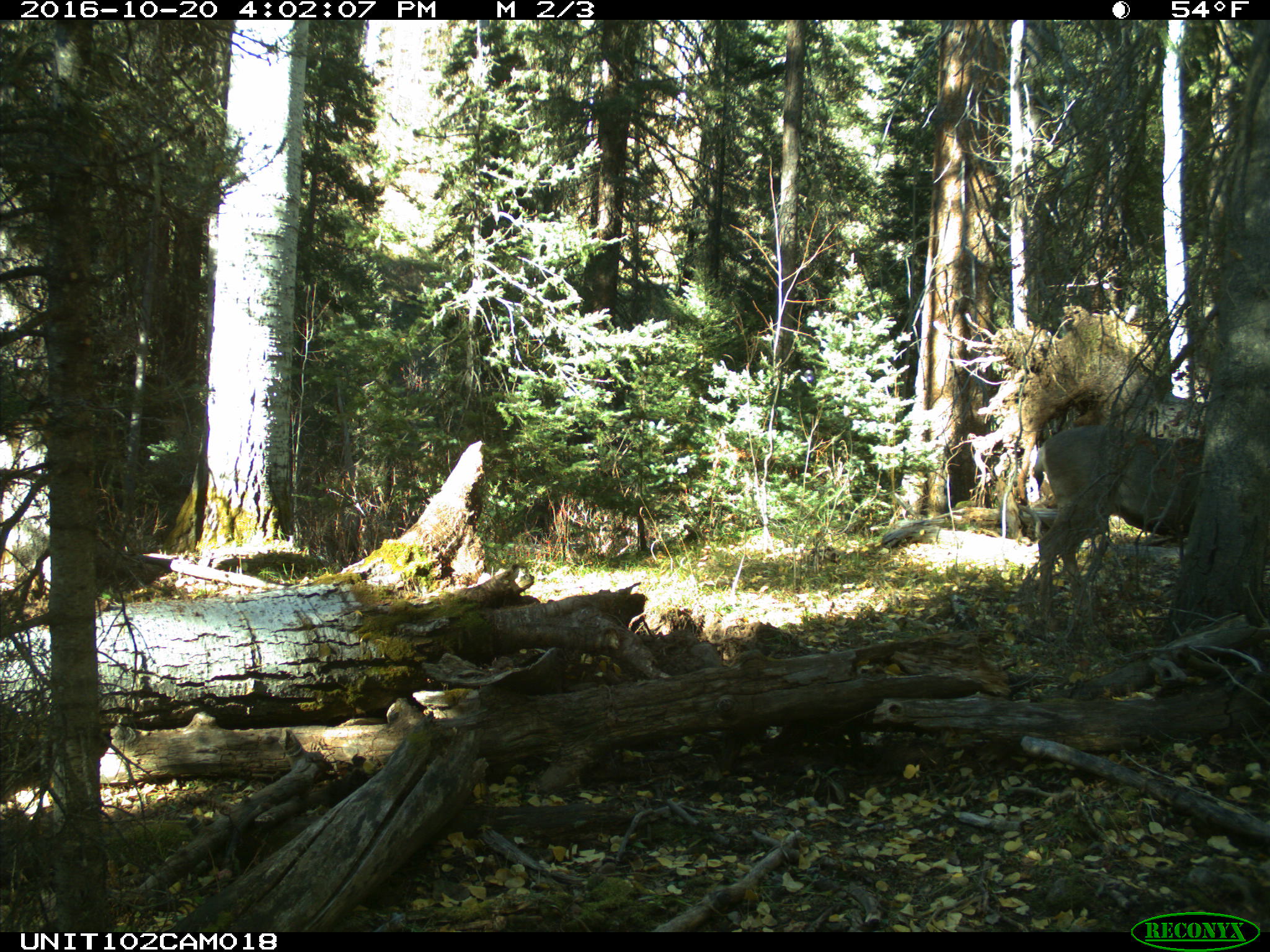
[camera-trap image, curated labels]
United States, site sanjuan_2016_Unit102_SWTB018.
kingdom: Animalia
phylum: Chordata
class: Mammalia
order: Artiodactyla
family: Cervidae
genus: Odocoileus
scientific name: Odocoileus hemionus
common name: mule deer